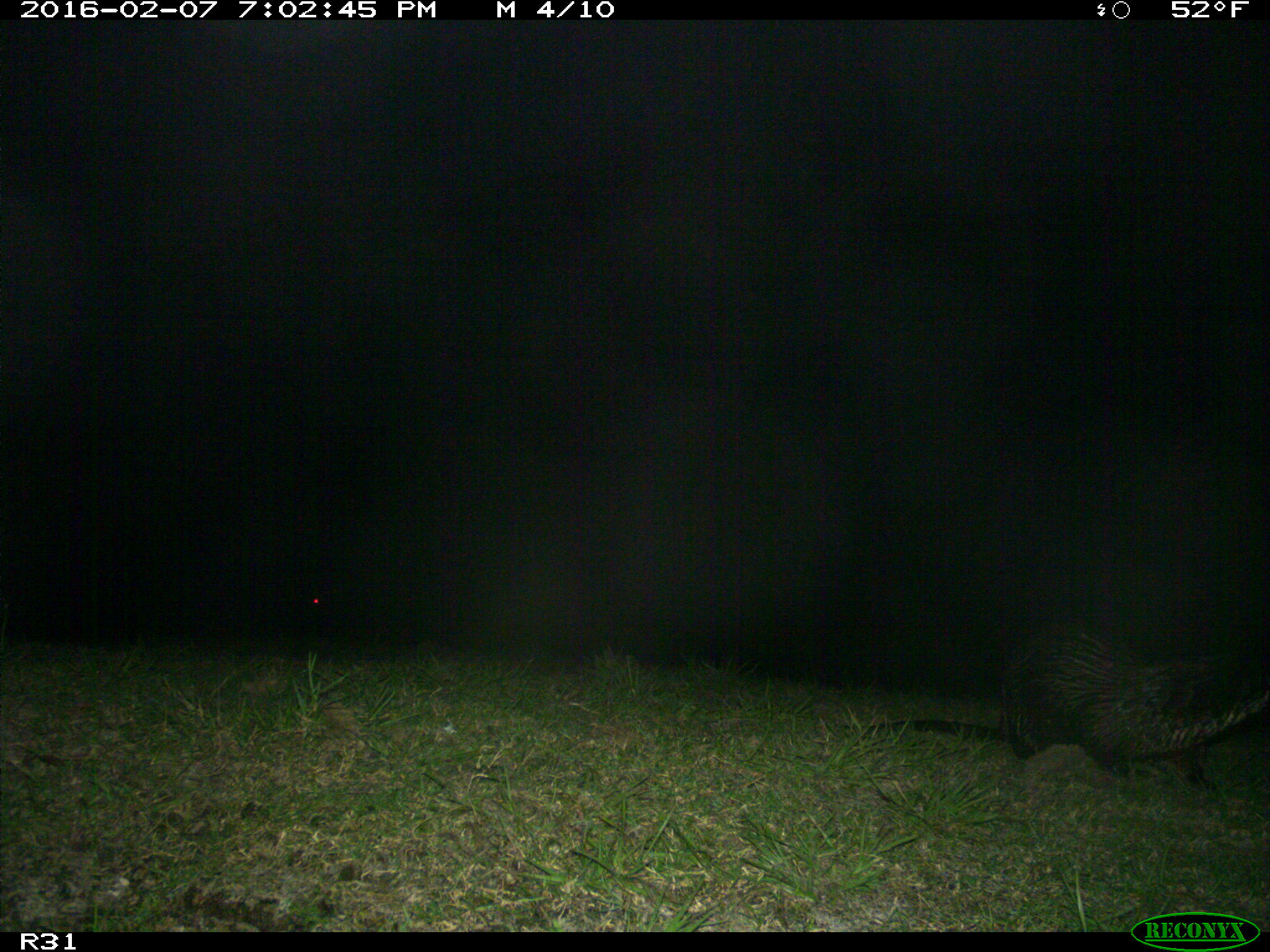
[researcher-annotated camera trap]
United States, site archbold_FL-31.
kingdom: Animalia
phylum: Chordata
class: Mammalia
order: Carnivora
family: Mustelidae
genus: Lontra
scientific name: Lontra canadensis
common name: north american river otter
Lontra canadensis (north american river otter).